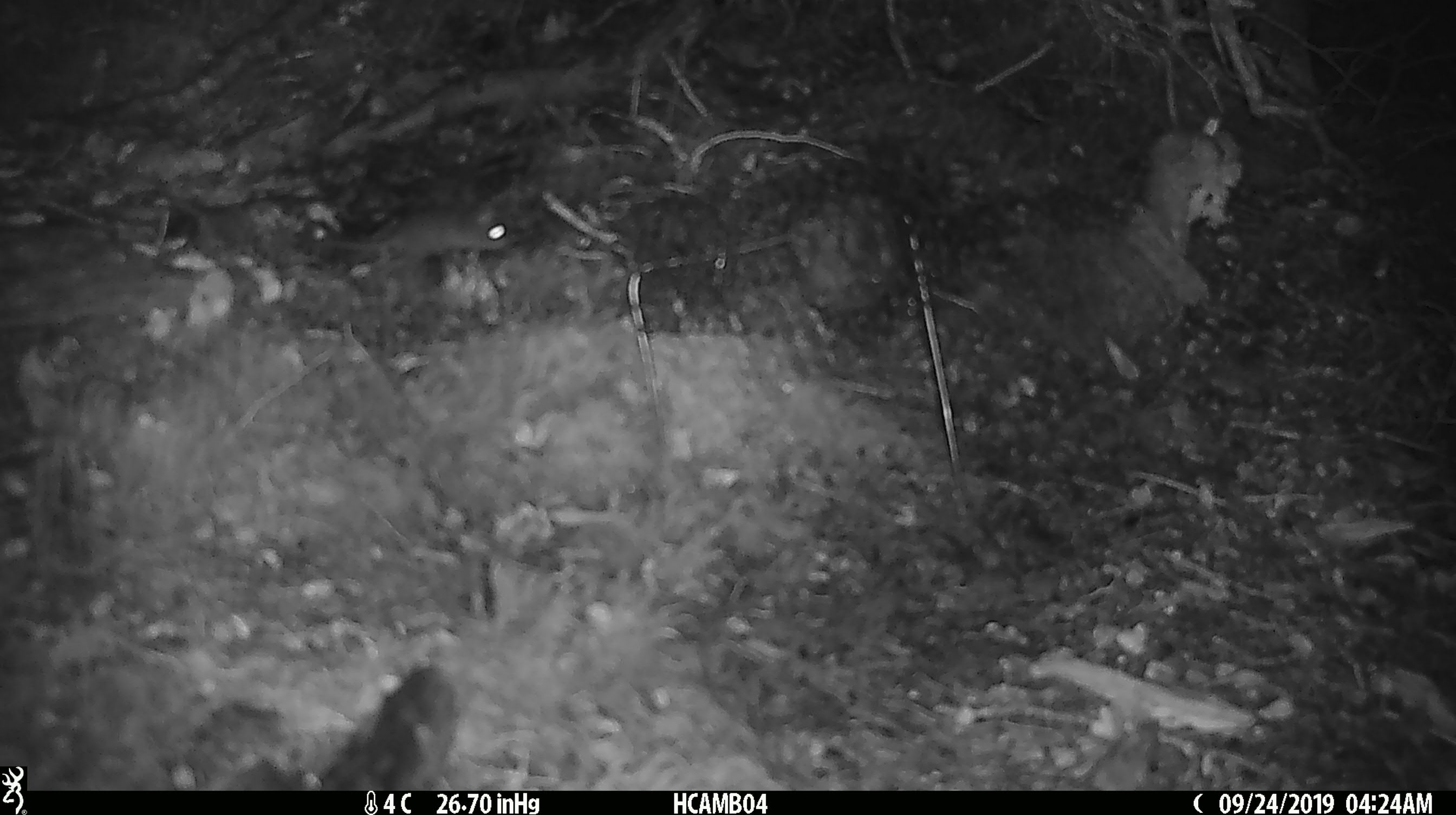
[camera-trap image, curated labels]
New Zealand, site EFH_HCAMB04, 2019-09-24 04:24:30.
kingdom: Animalia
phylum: Chordata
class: Mammalia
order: Rodentia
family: Muridae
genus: Mus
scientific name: Mus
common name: mouse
Mouse (Mus).